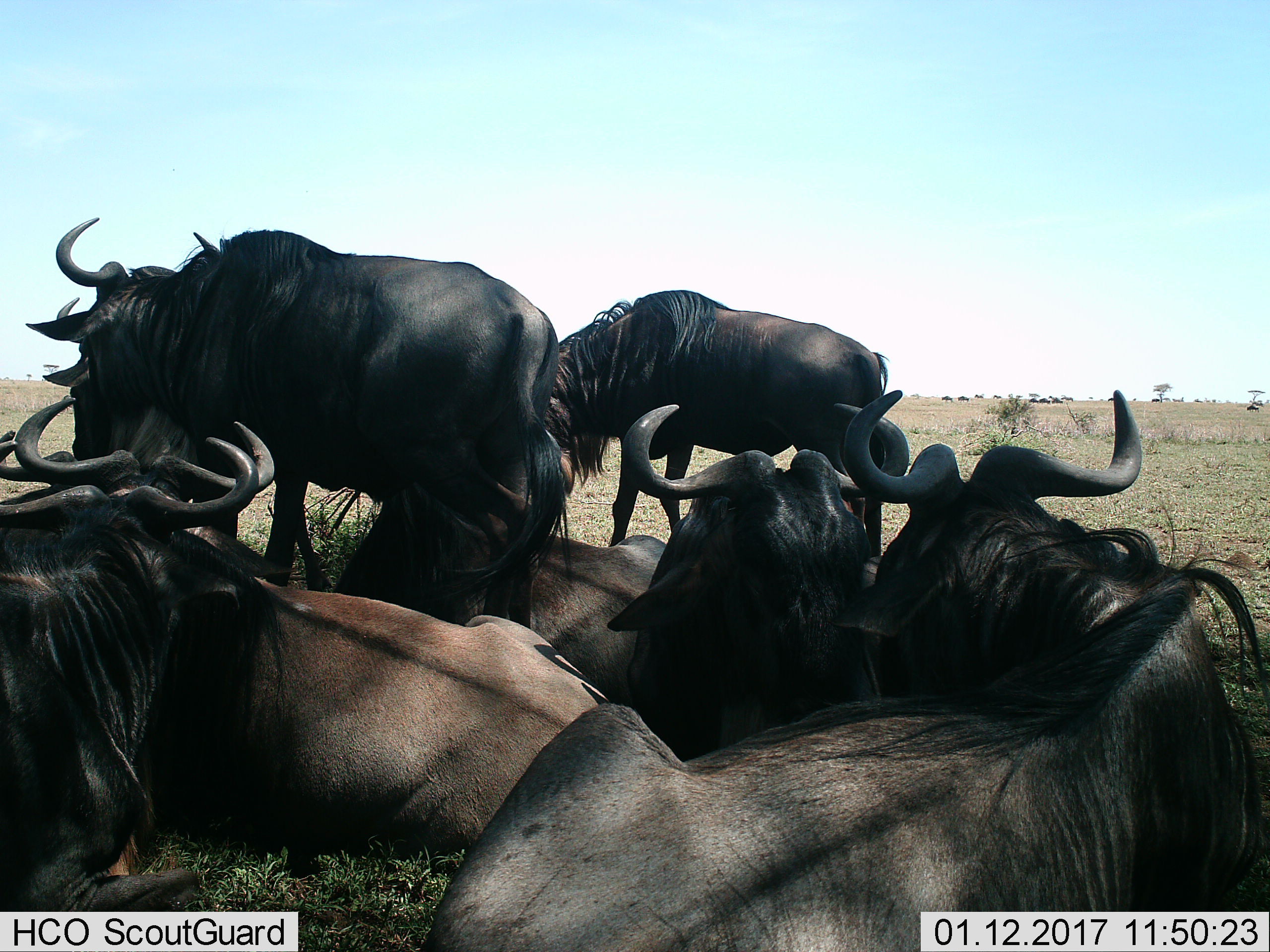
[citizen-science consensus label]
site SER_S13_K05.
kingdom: Animalia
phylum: Chordata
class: Mammalia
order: Artiodactyla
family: Bovidae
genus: Connochaetes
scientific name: Connochaetes taurinus taurinus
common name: blue wildebeest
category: wildebeestblue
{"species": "wildebeestblue (blue wildebeest) (Connochaetes taurinus taurinus)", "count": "8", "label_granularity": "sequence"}